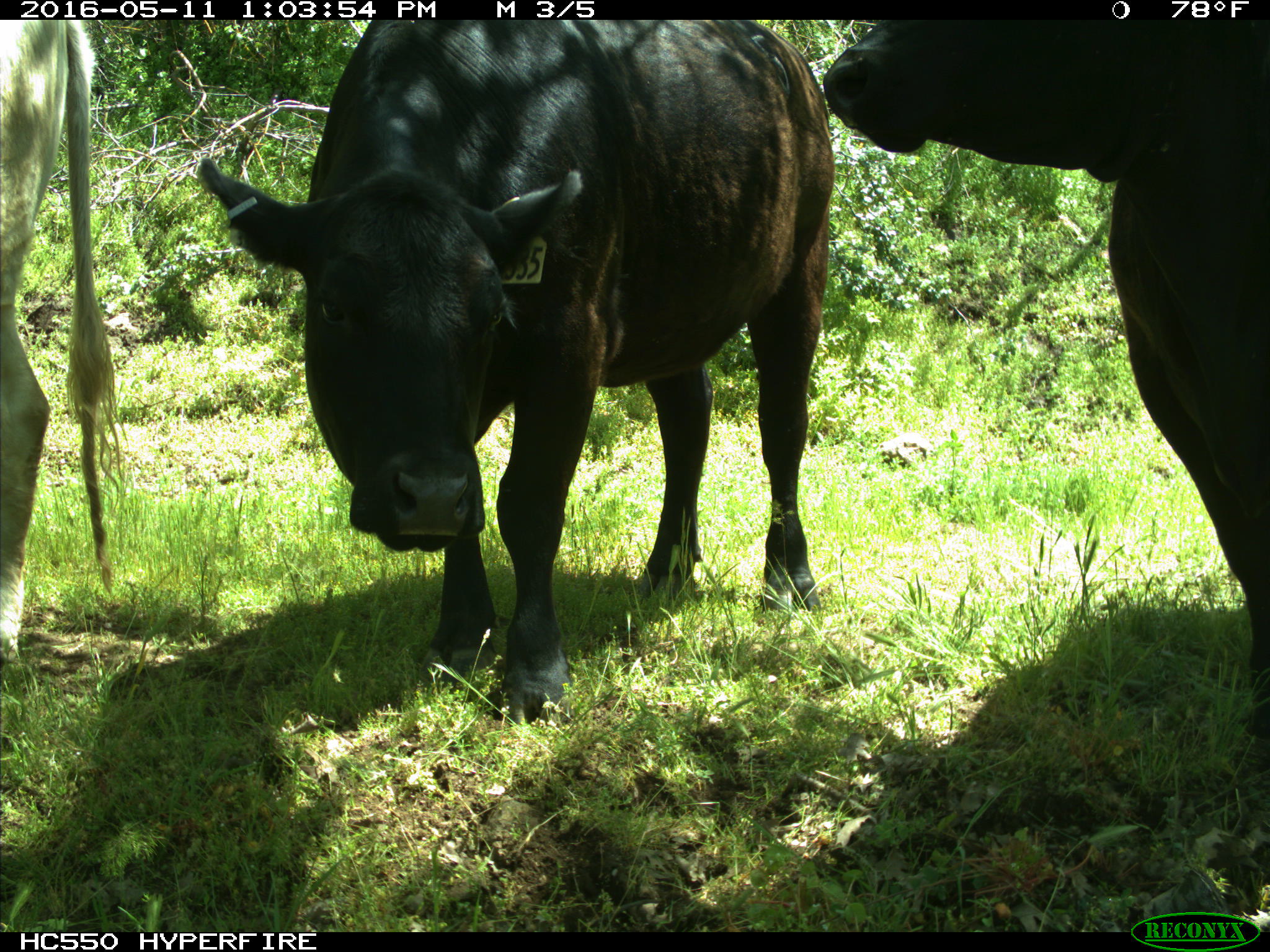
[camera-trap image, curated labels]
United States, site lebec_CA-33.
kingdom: Animalia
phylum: Chordata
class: Mammalia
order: Artiodactyla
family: Bovidae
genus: Bos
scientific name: Bos taurus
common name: domestic cow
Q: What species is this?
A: Bos taurus (domestic cow).